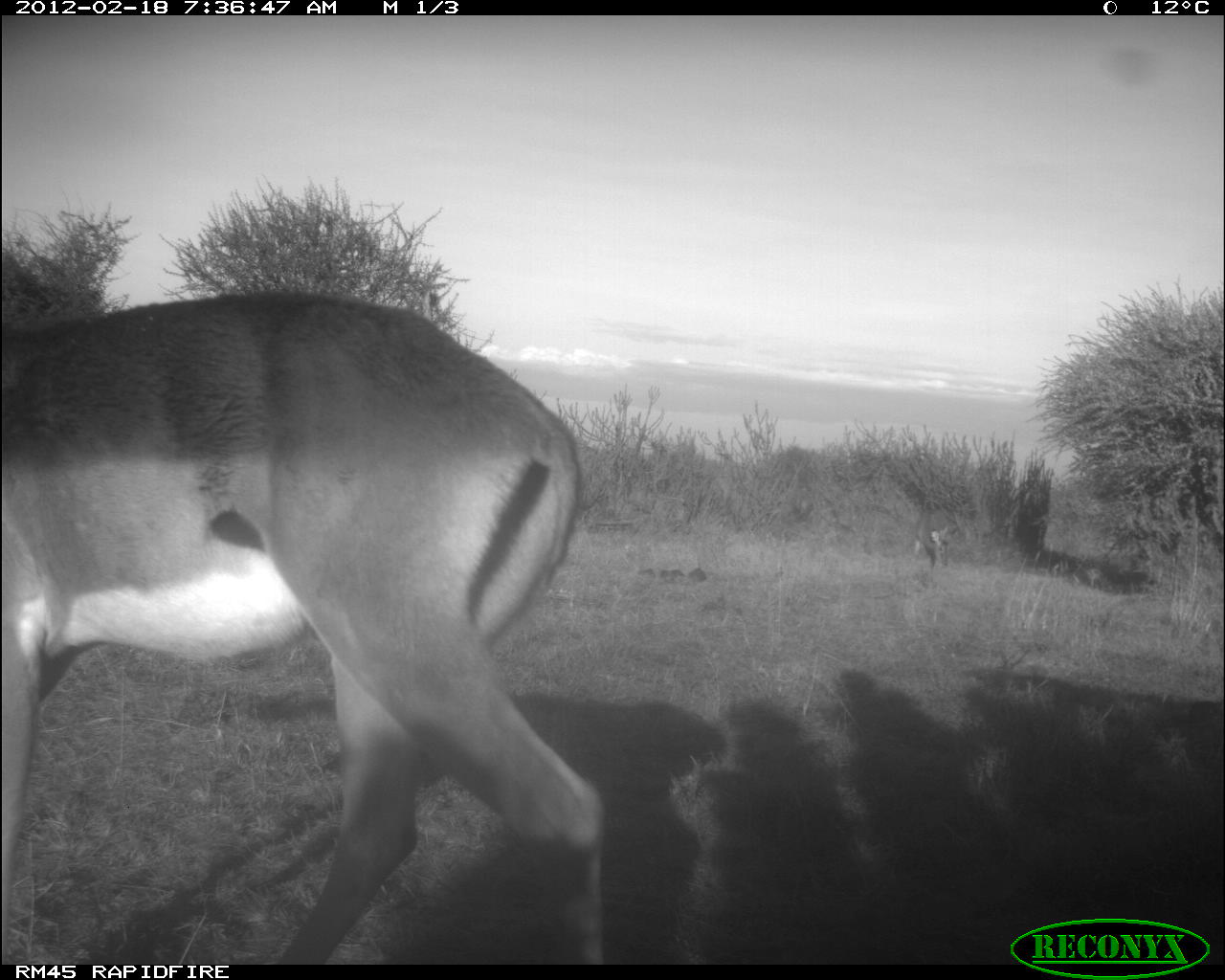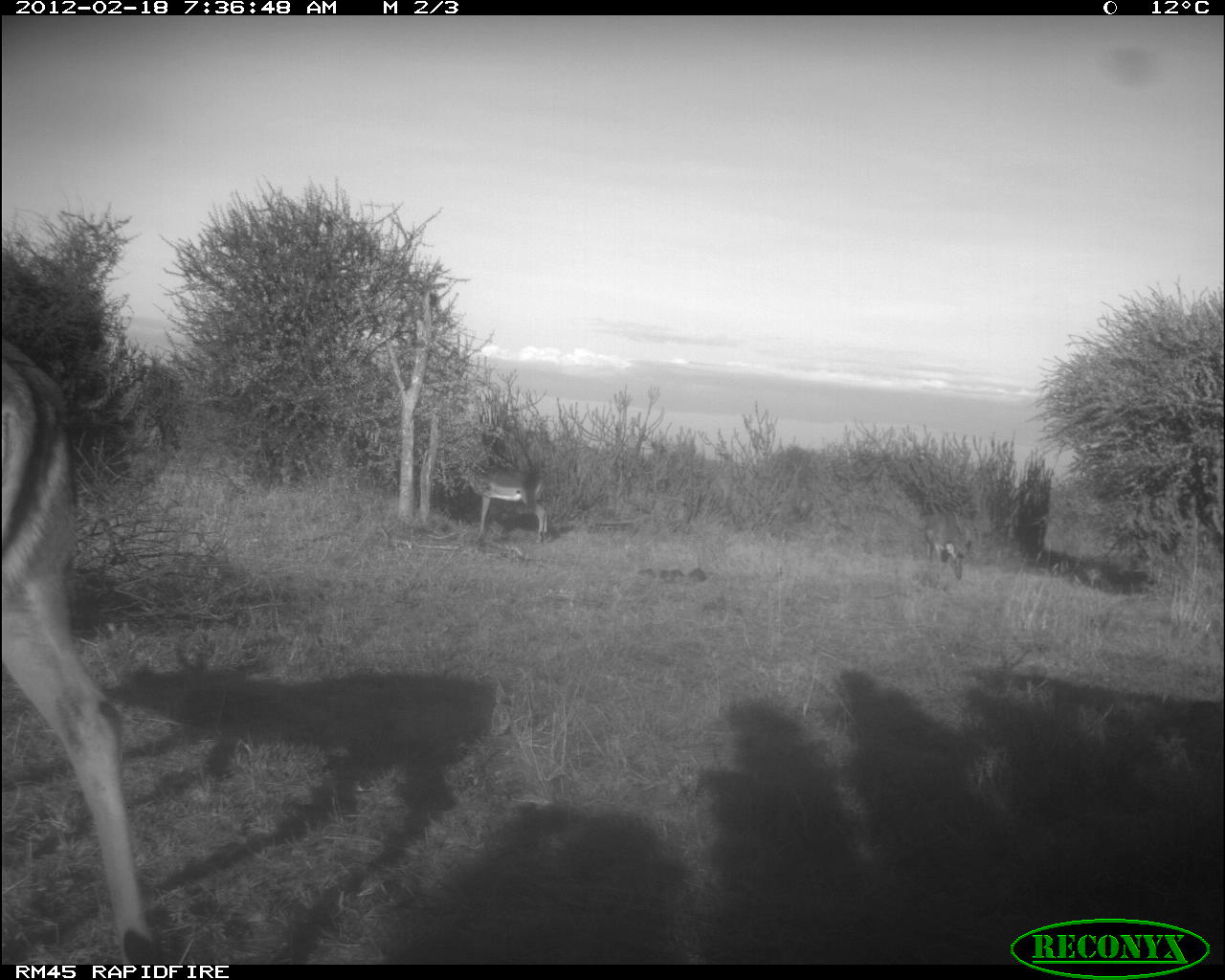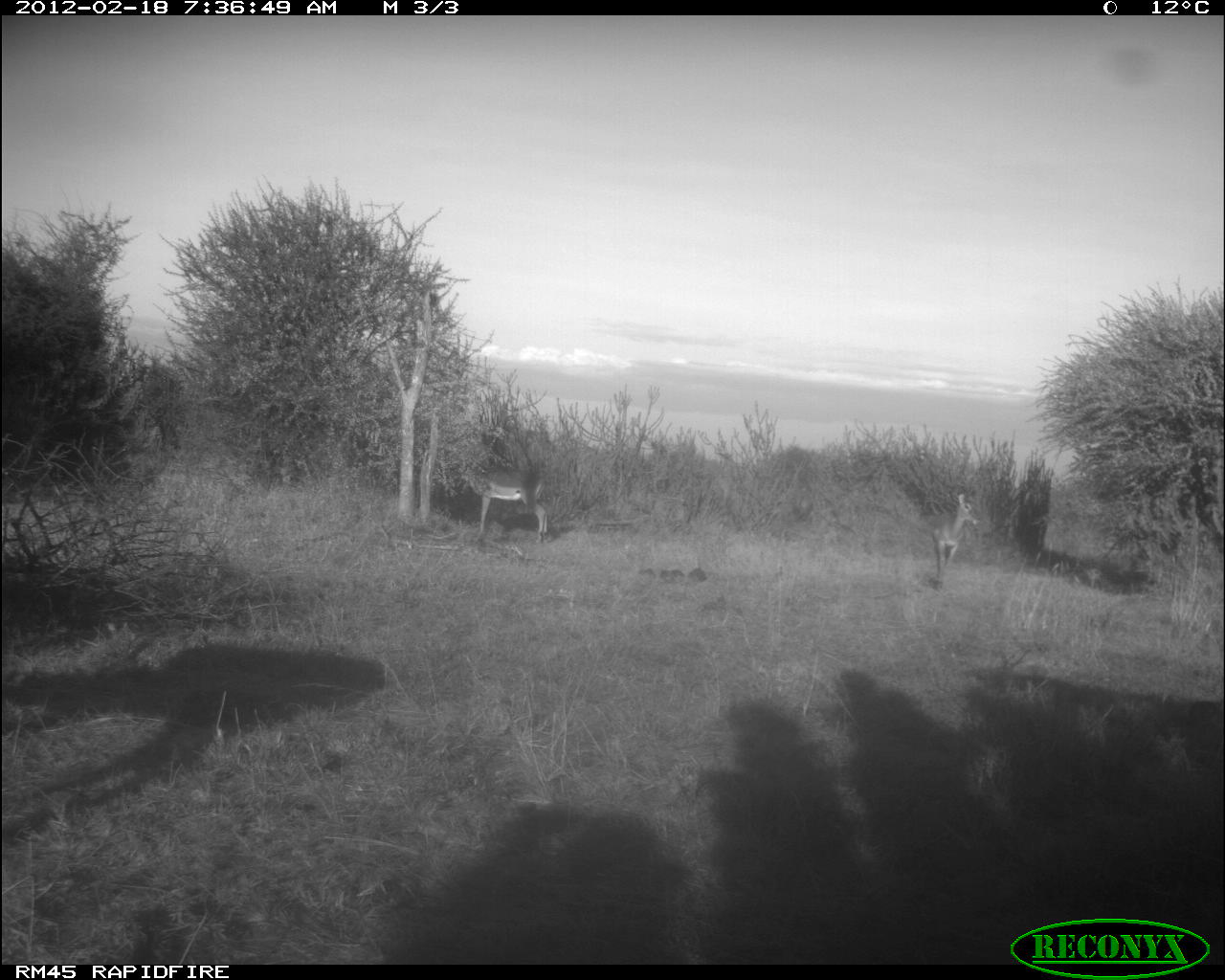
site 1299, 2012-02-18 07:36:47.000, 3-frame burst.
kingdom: Animalia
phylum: Chordata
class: Mammalia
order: Artiodactyla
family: Bovidae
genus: Aepyceros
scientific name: Aepyceros melampus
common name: impala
Aepyceros melampus (impala), count 2.